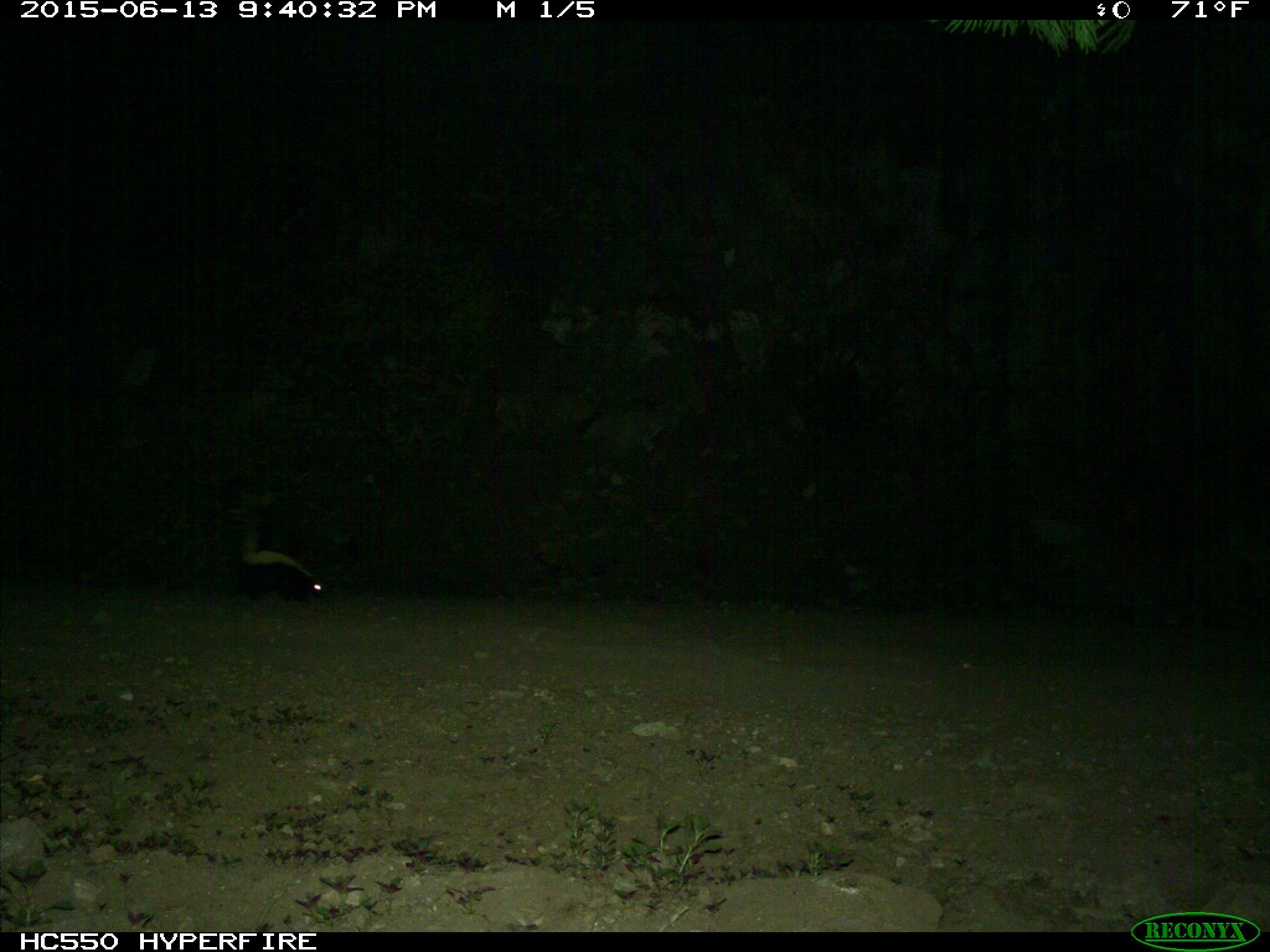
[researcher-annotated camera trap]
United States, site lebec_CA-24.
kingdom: Animalia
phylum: Chordata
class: Mammalia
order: Carnivora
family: Mephitidae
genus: Mephitis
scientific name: Mephitis mephitis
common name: striped skunk